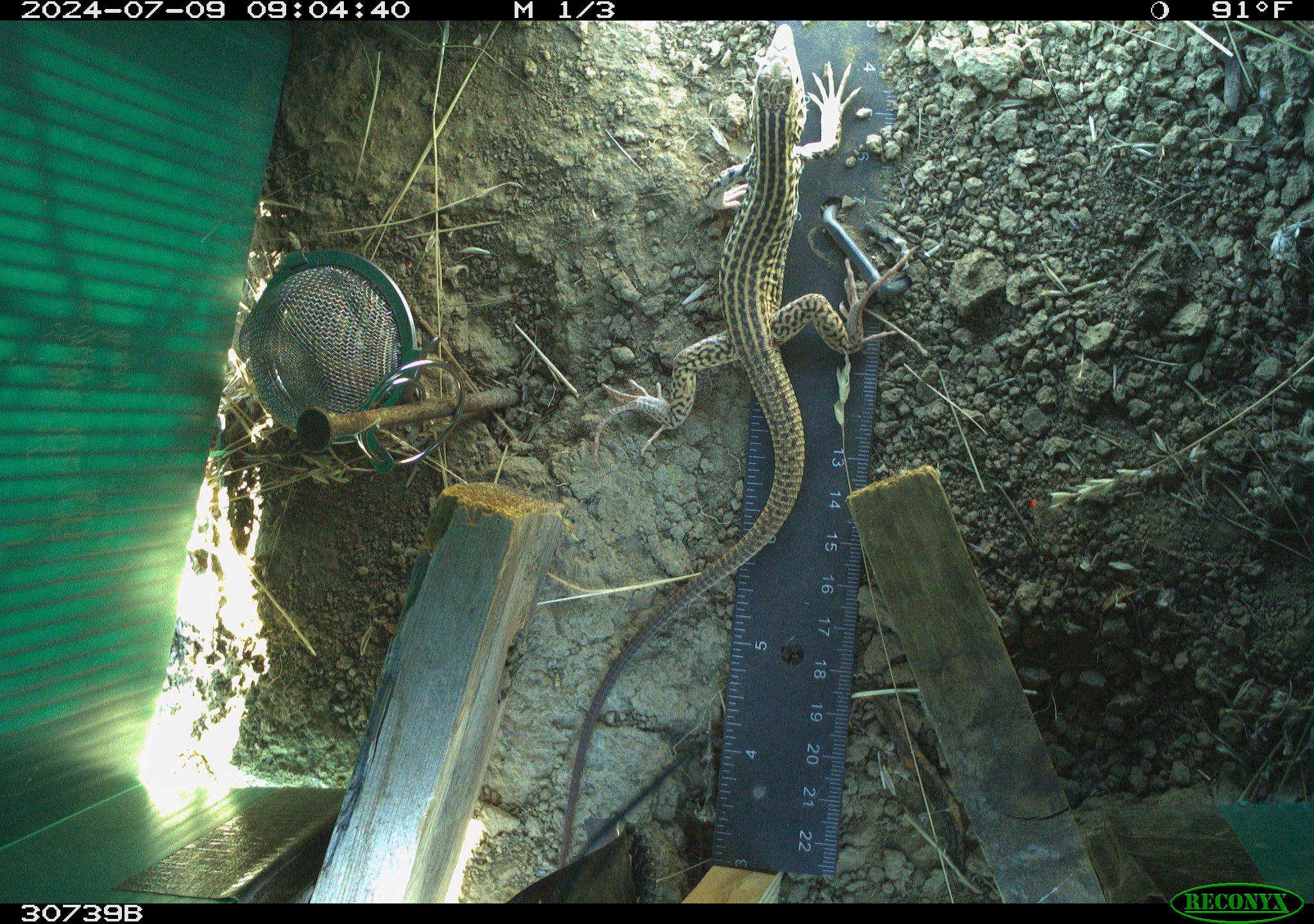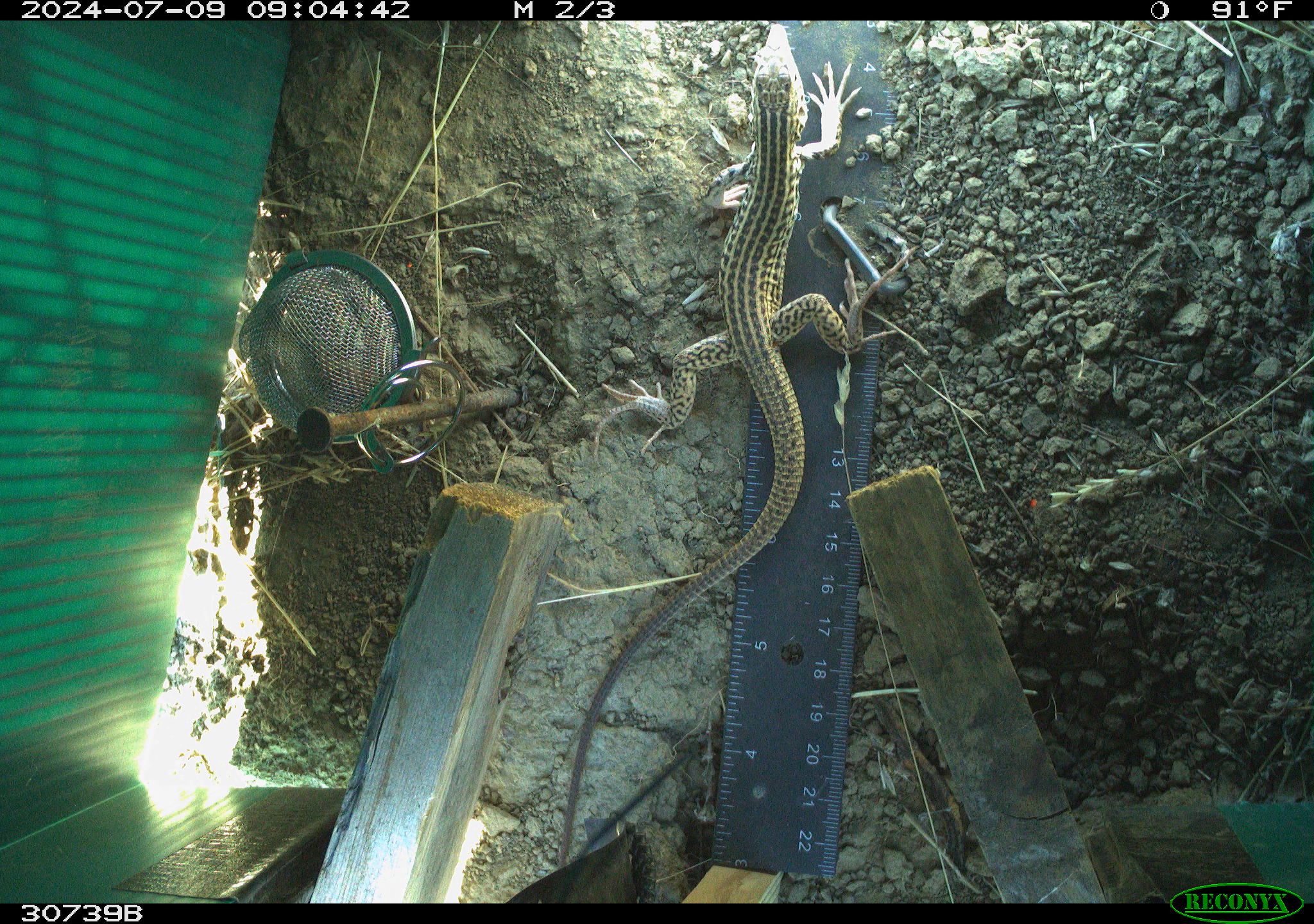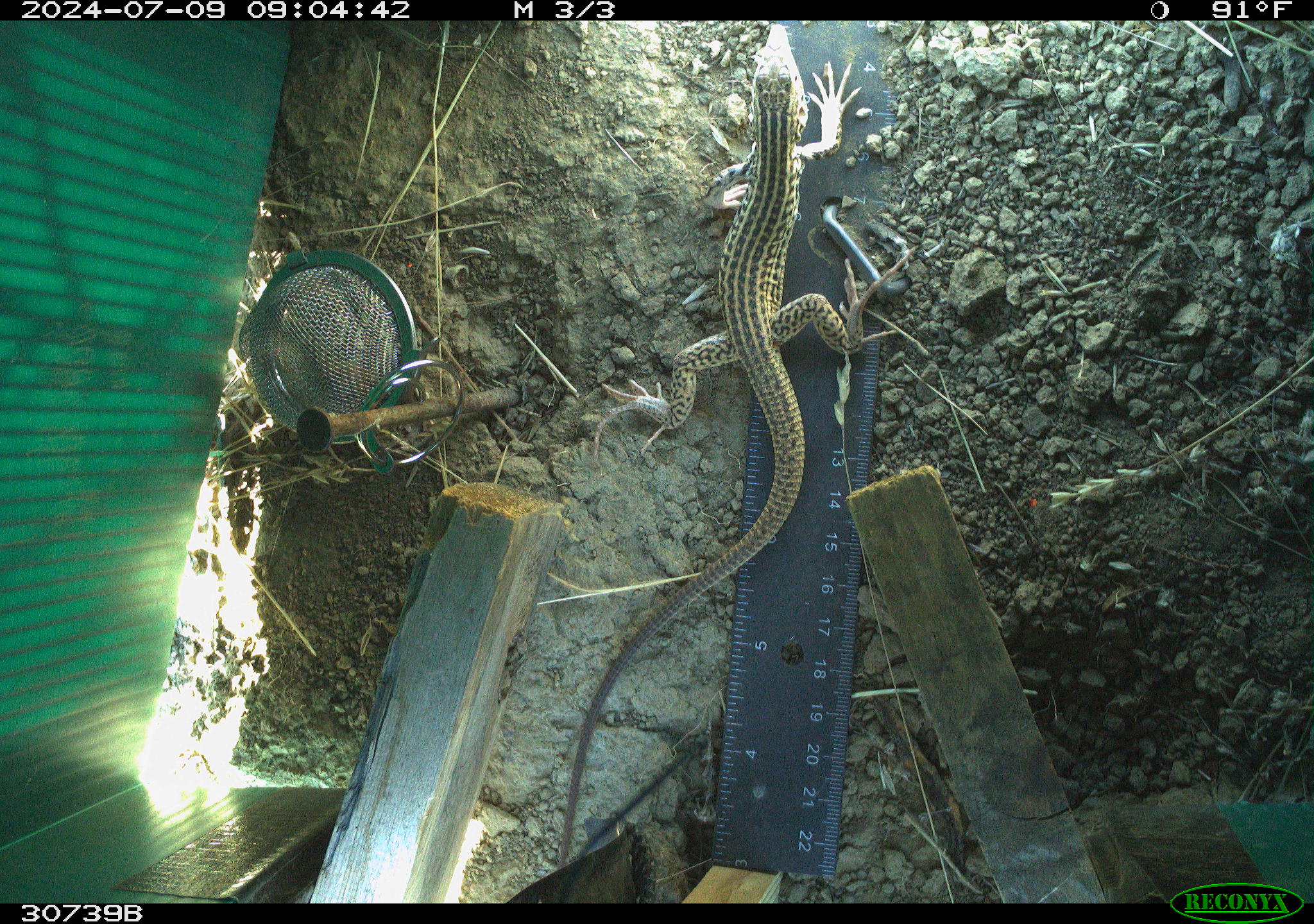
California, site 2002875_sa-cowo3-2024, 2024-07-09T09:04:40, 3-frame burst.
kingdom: Animalia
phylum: Chordata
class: Reptilia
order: Squamata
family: Teiidae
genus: Aspidoscelis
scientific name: Aspidoscelis tigris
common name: western whiptail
Western whiptail (Aspidoscelis tigris).